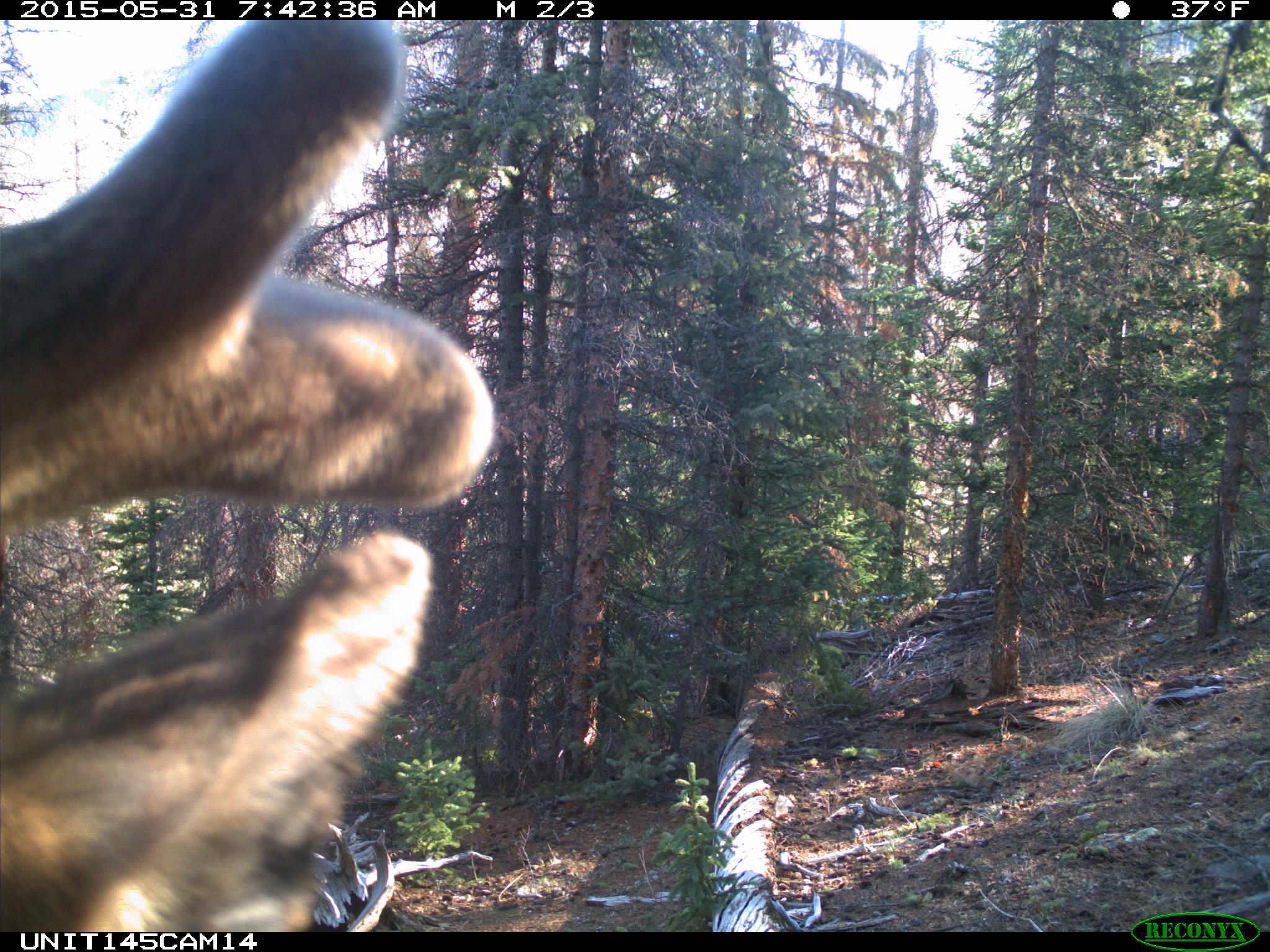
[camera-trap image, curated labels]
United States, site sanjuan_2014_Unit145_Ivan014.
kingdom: Animalia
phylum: Chordata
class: Mammalia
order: Artiodactyla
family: Cervidae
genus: Cervus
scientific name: Cervus elaphus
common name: red deer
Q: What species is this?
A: Cervus elaphus (red deer).